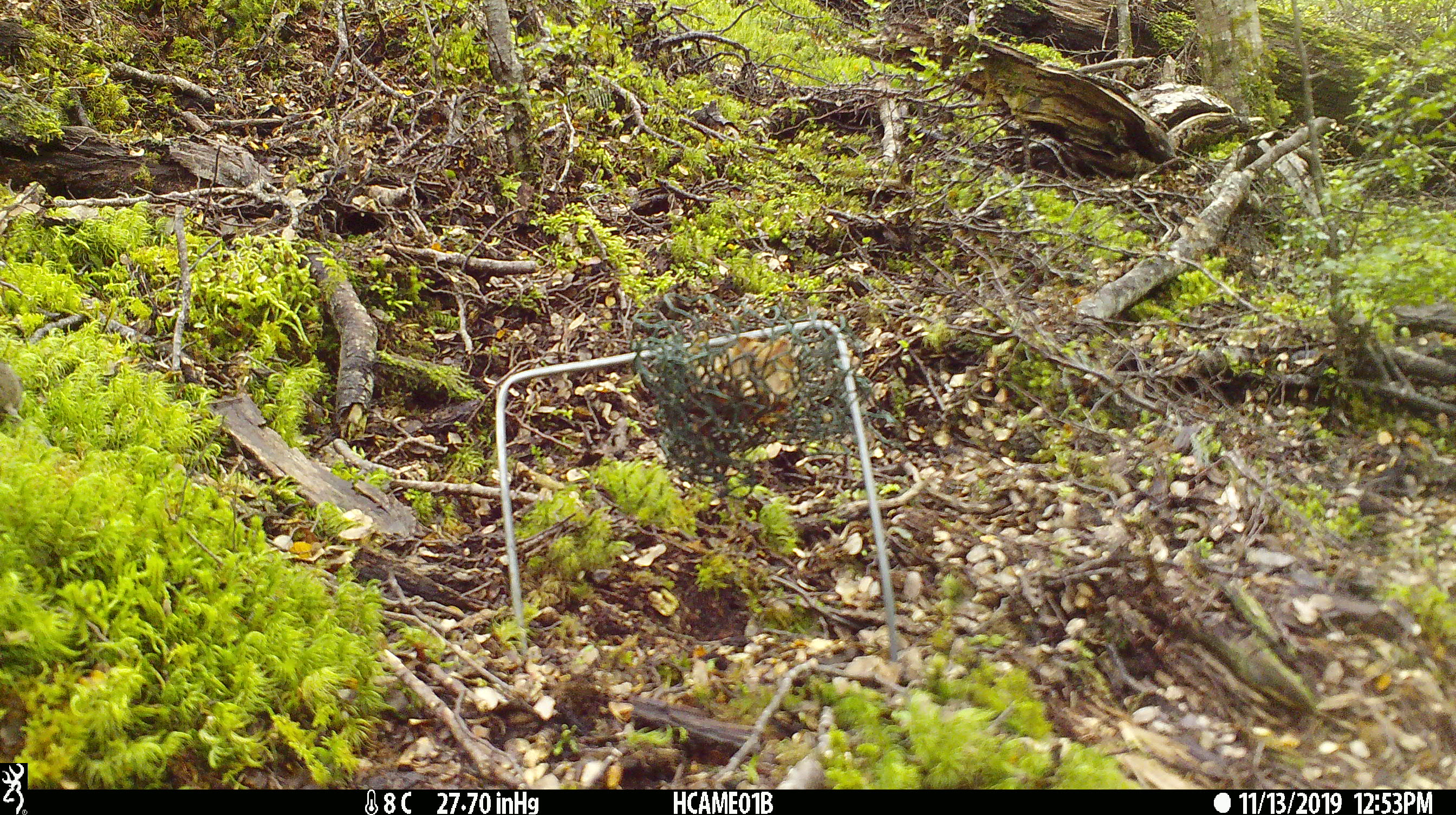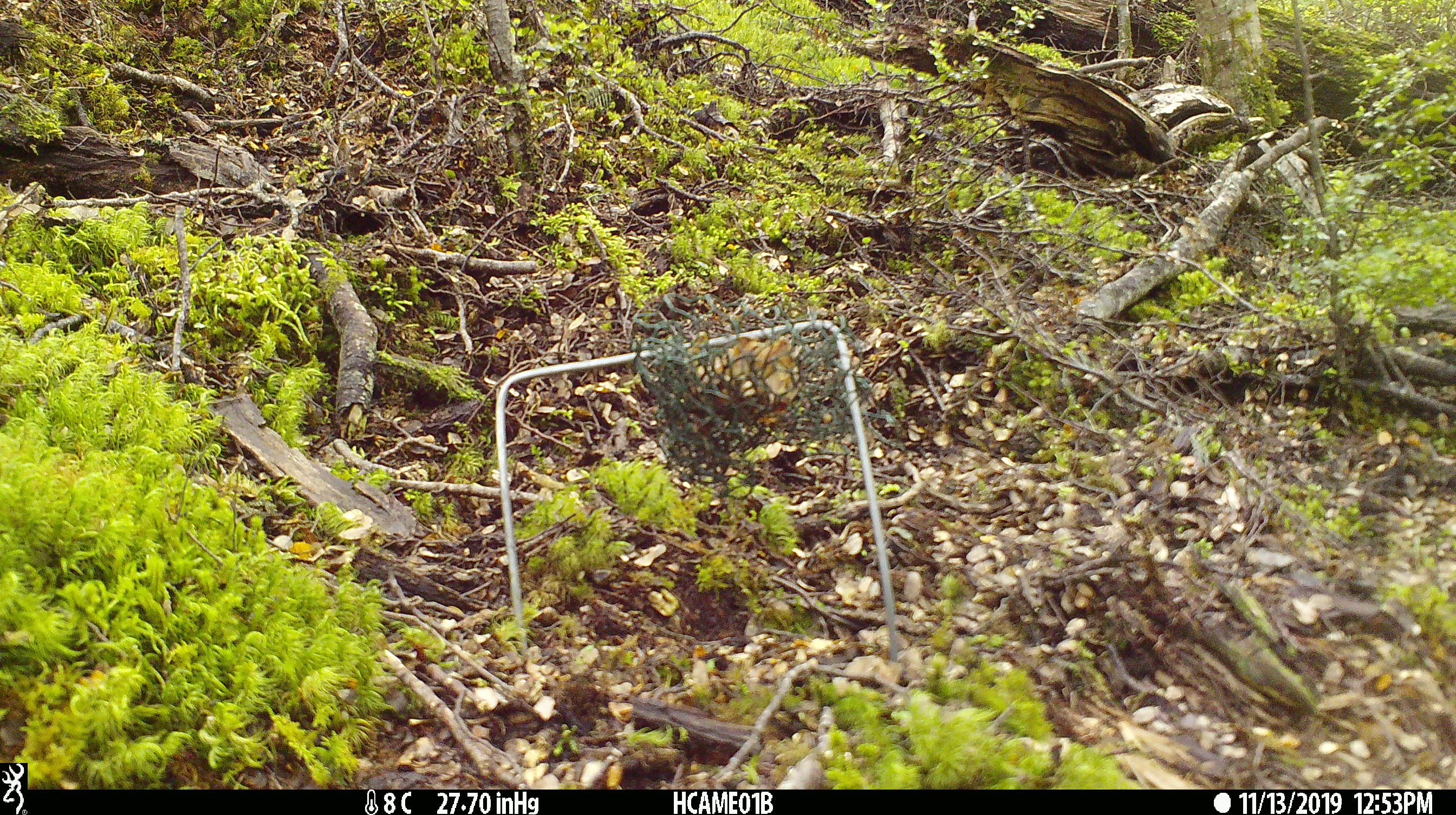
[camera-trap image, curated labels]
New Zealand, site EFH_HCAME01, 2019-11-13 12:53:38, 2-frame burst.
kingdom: Animalia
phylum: Chordata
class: Mammalia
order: Rodentia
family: Muridae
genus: Mus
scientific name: Mus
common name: mouse